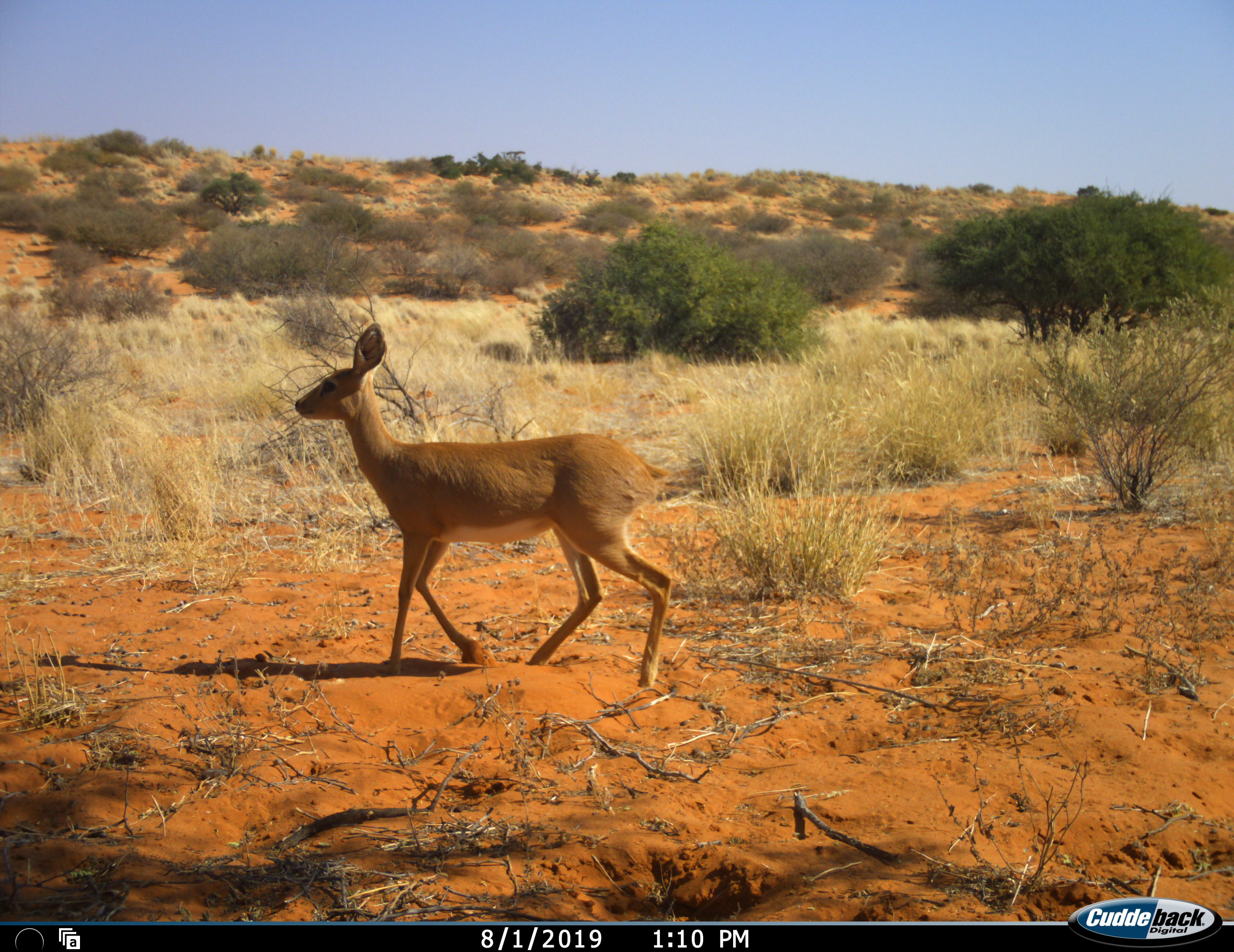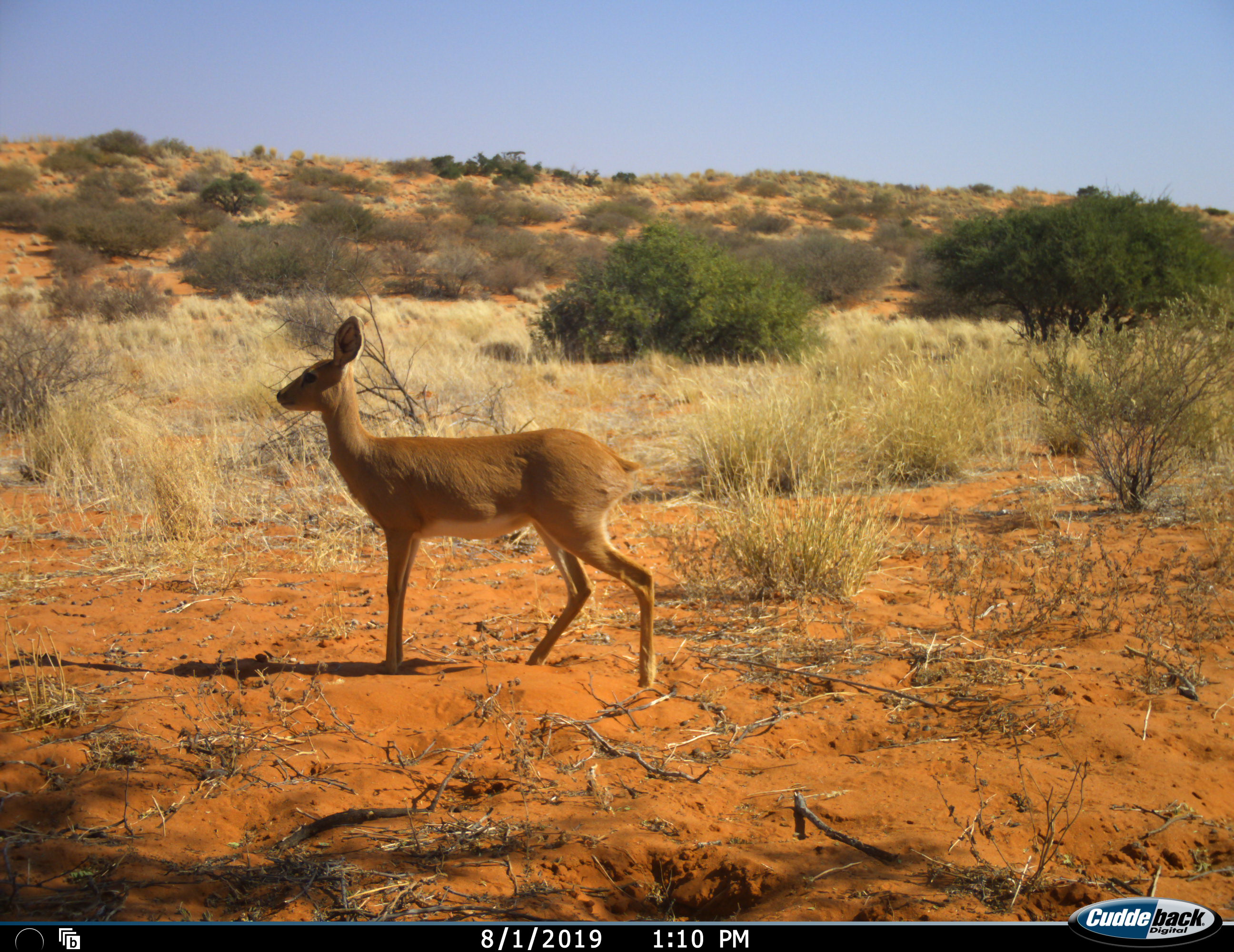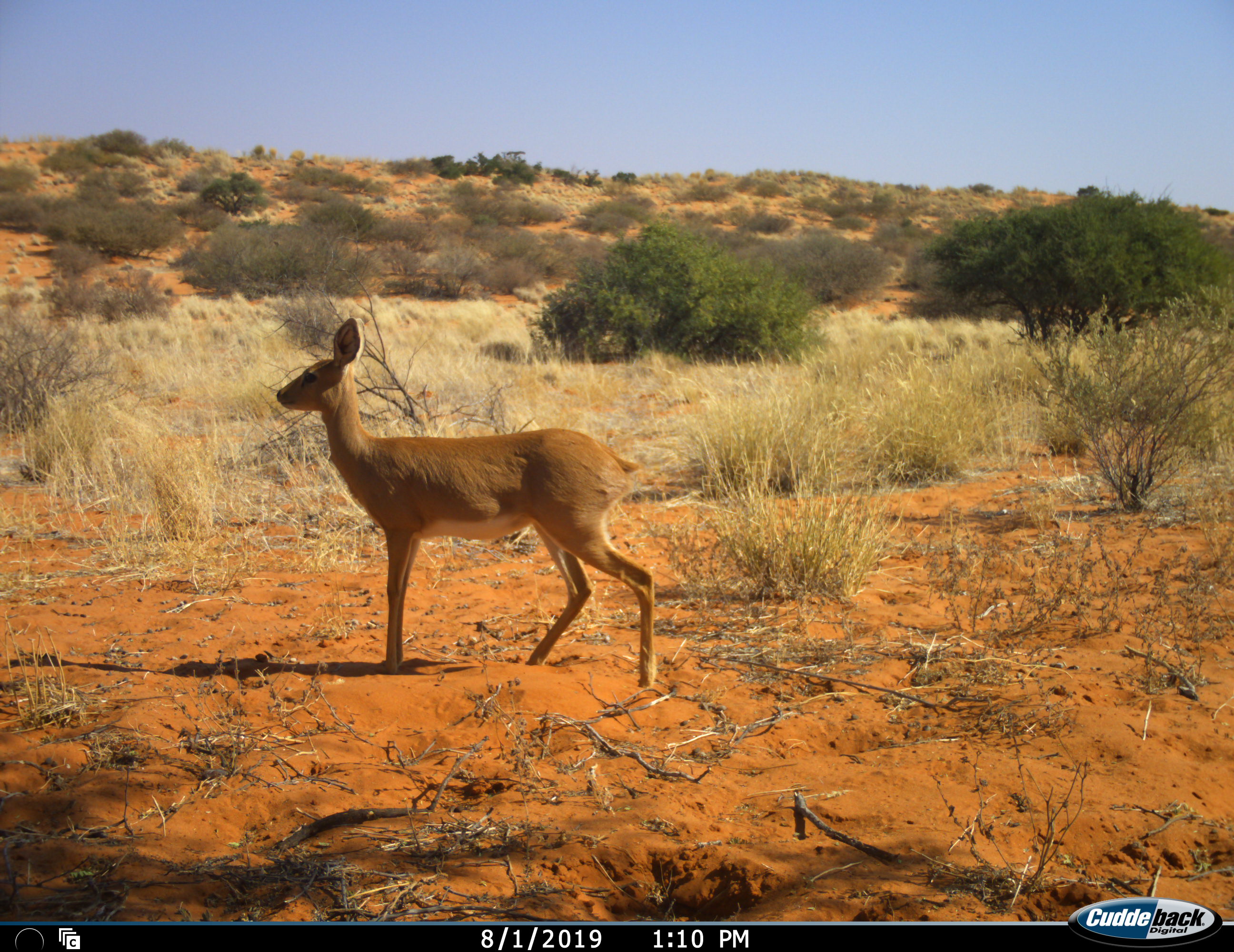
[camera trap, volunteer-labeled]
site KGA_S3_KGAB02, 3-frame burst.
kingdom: Animalia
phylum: Chordata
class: Mammalia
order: Artiodactyla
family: Bovidae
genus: Raphicerus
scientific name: Raphicerus campestris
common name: steenbok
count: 1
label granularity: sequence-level